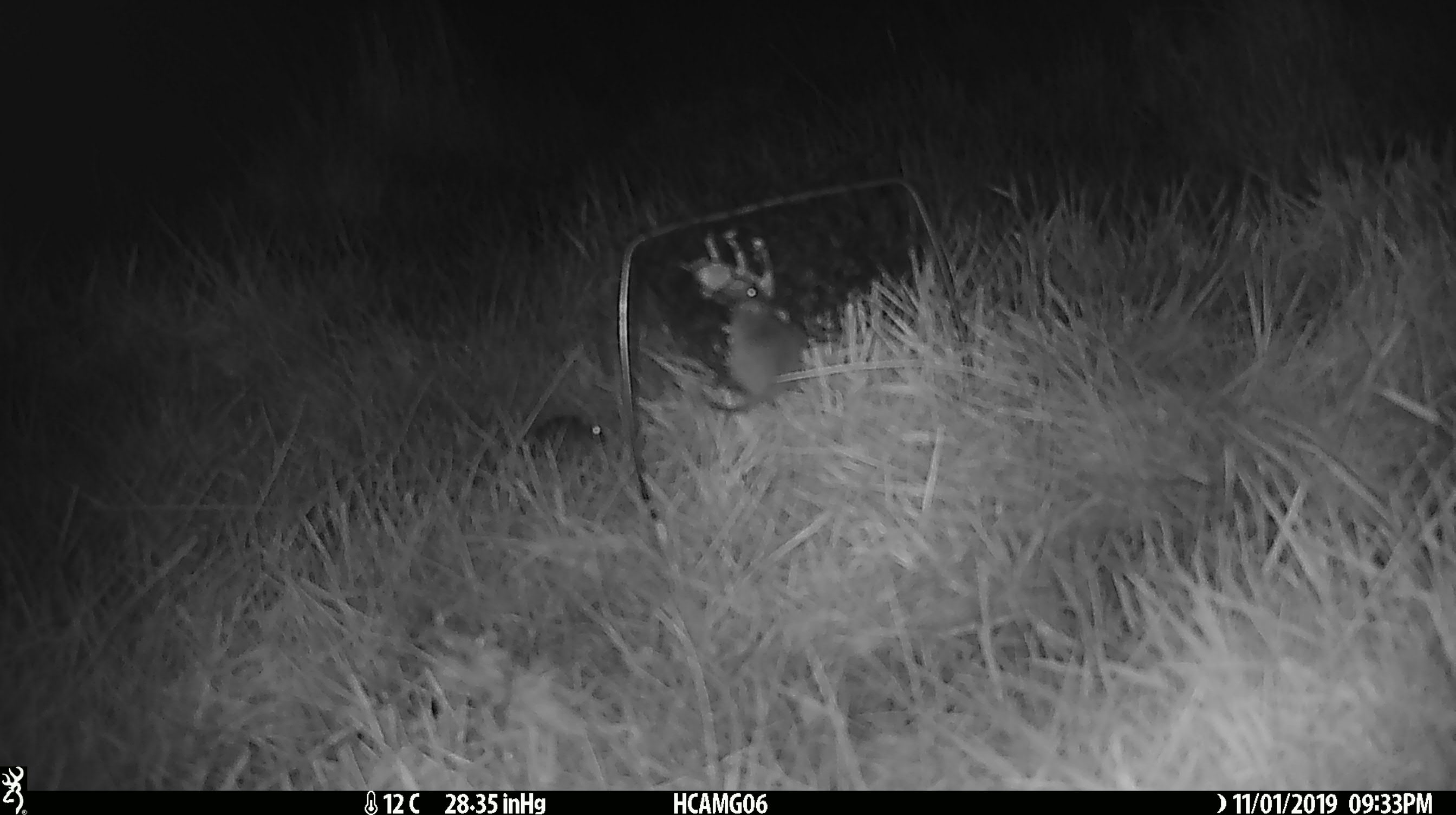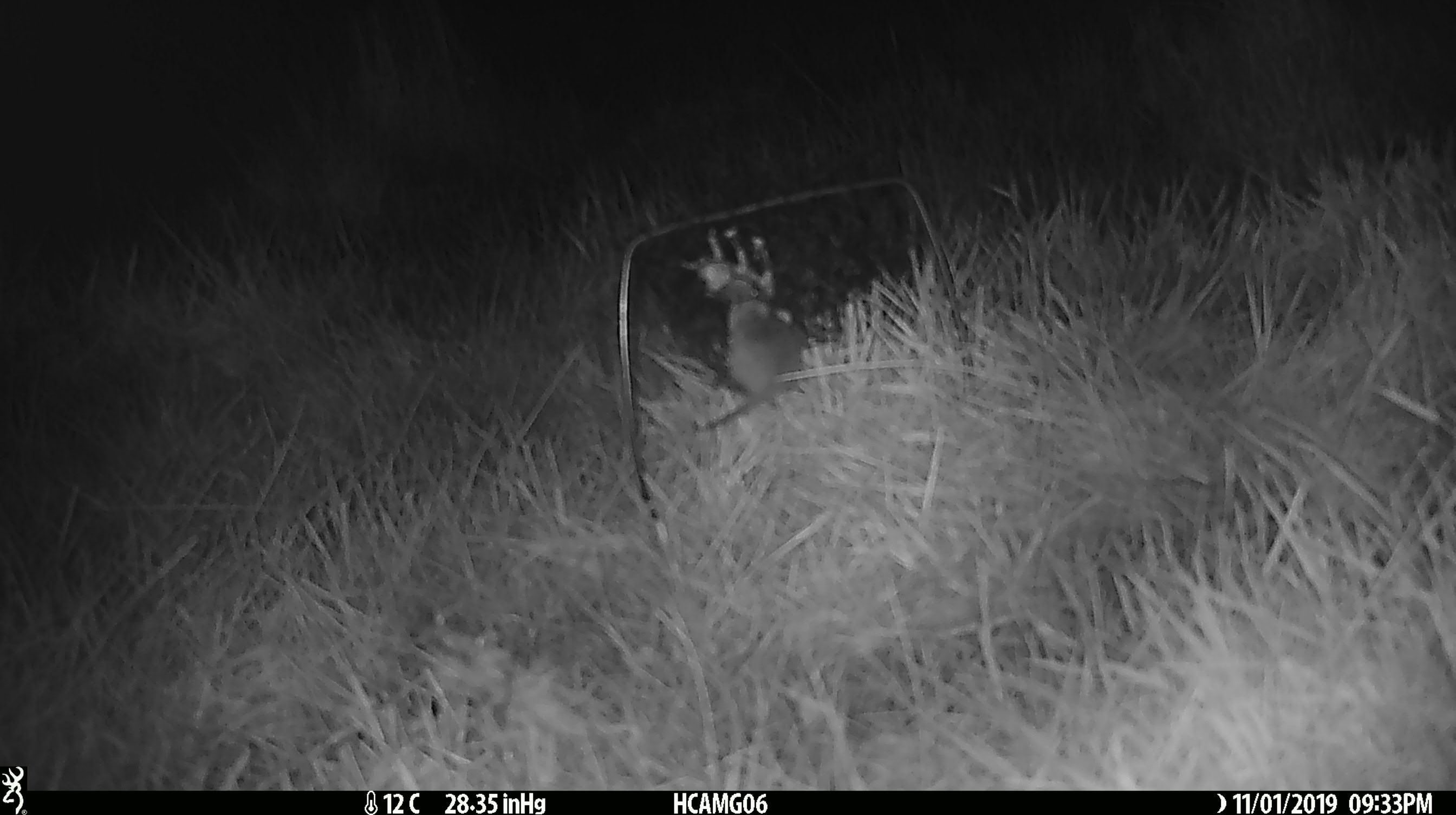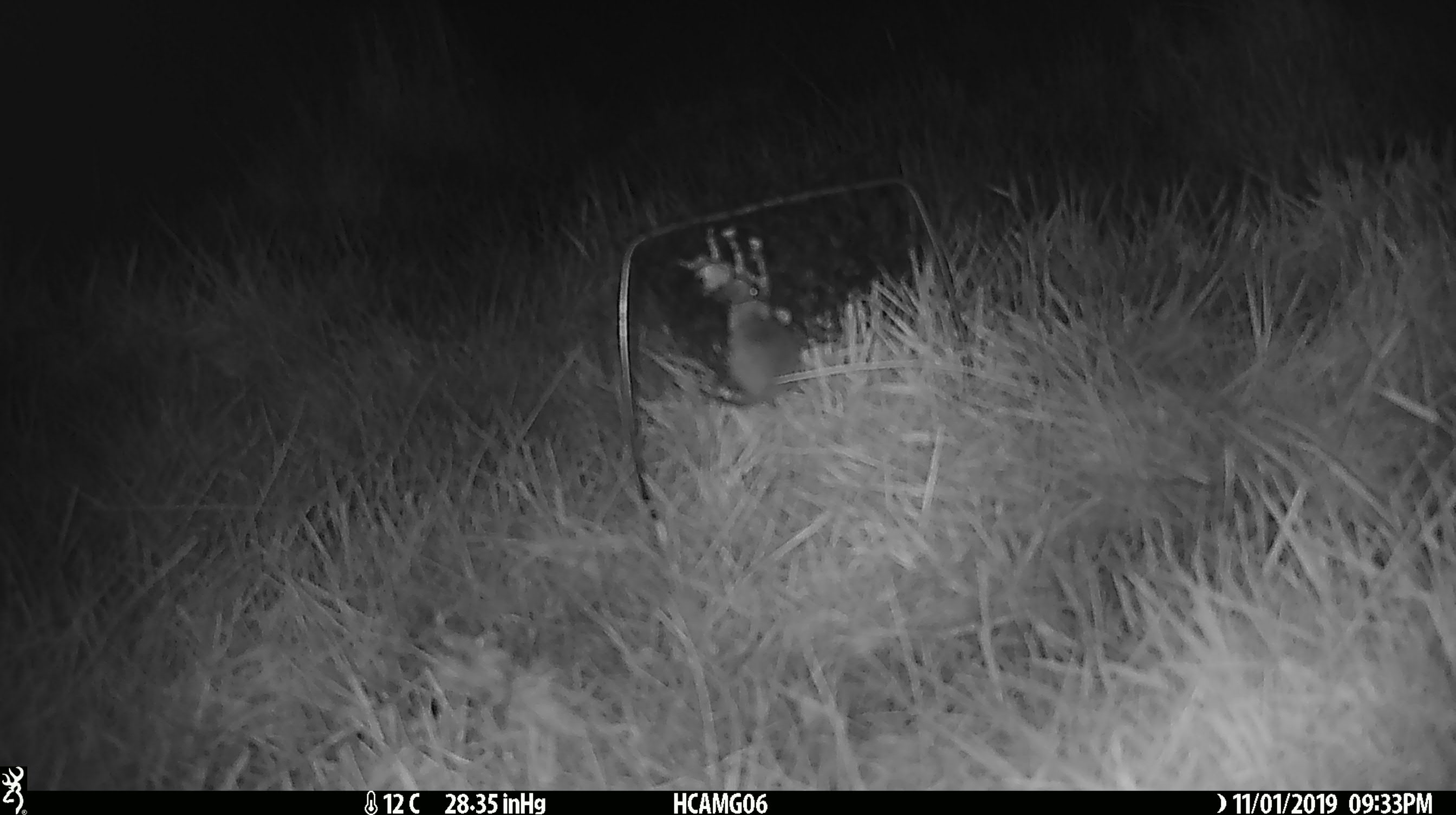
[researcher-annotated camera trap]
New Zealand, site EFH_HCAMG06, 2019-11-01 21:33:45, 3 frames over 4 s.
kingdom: Animalia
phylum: Chordata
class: Mammalia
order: Rodentia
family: Muridae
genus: Mus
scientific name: Mus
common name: mouse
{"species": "mouse (Mus)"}